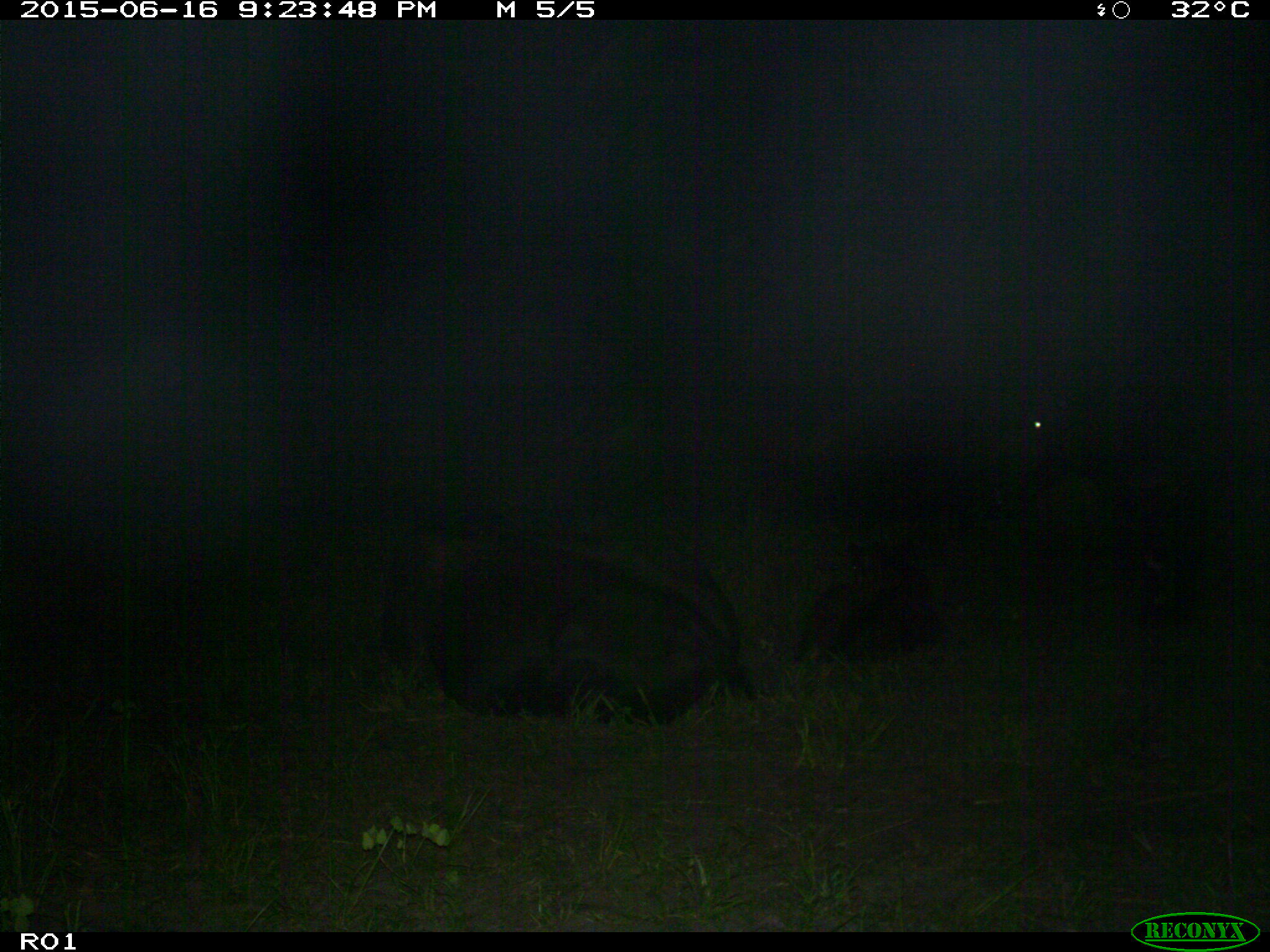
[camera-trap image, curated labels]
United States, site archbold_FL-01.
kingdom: Animalia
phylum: Chordata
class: Mammalia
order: Artiodactyla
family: Bovidae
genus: Bos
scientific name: Bos taurus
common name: domestic cow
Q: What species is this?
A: Bos taurus (domestic cow).